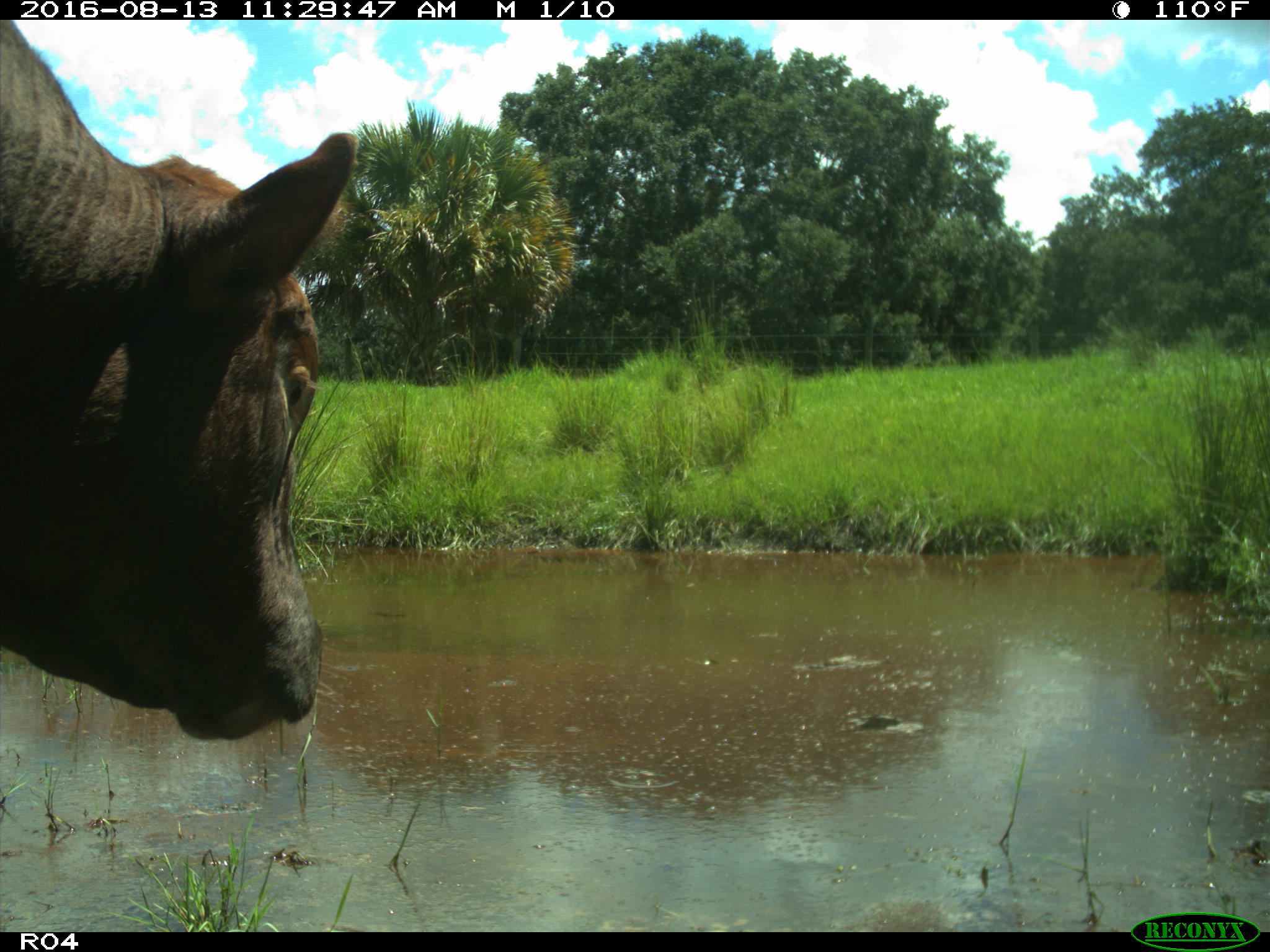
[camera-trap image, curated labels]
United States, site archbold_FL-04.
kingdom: Animalia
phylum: Chordata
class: Mammalia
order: Artiodactyla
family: Bovidae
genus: Bos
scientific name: Bos taurus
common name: domestic cow